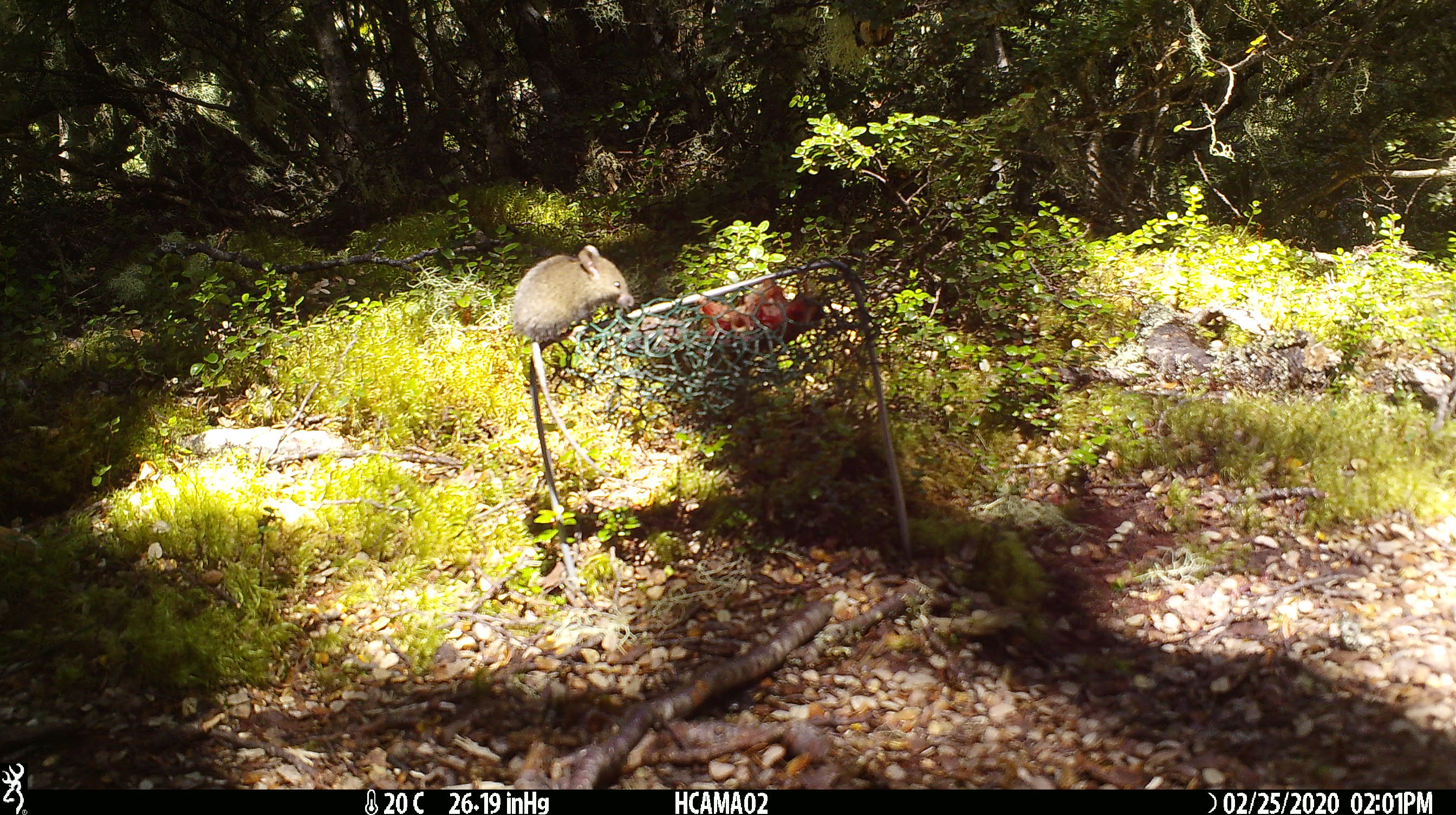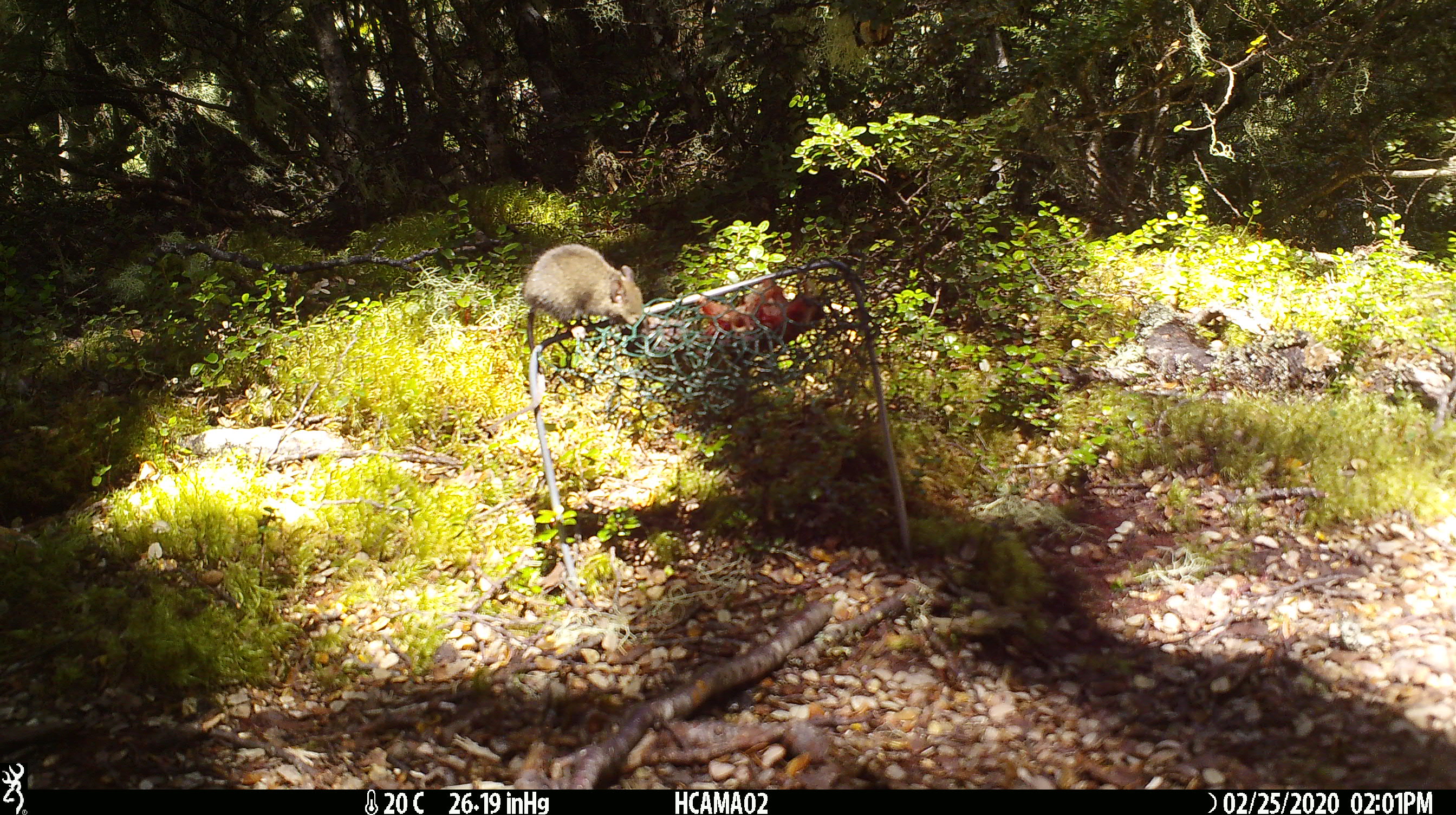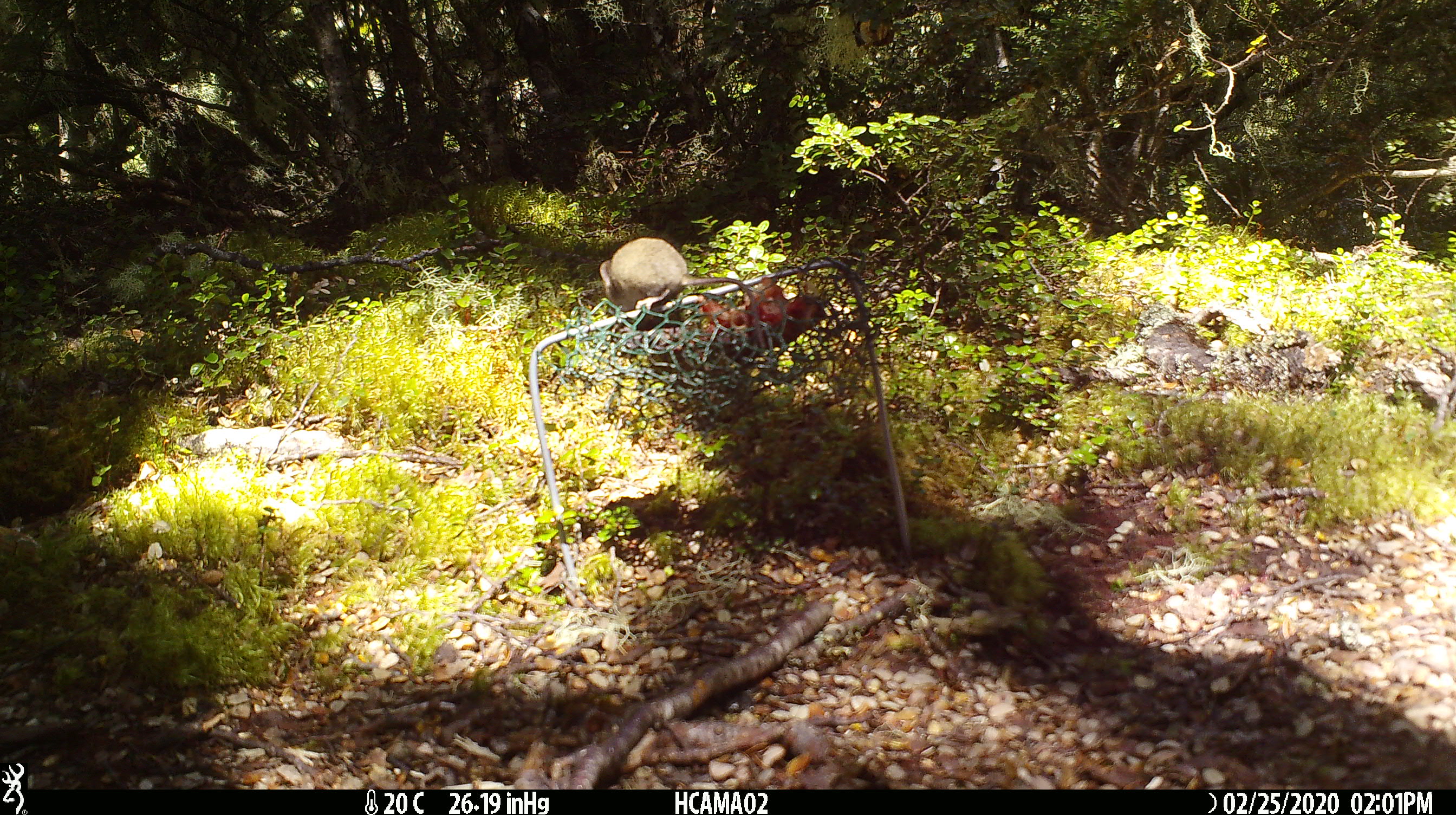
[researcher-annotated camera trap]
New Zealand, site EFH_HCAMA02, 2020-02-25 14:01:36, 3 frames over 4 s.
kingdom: Animalia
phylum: Chordata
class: Mammalia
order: Rodentia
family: Muridae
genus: Mus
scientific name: Mus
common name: mouse